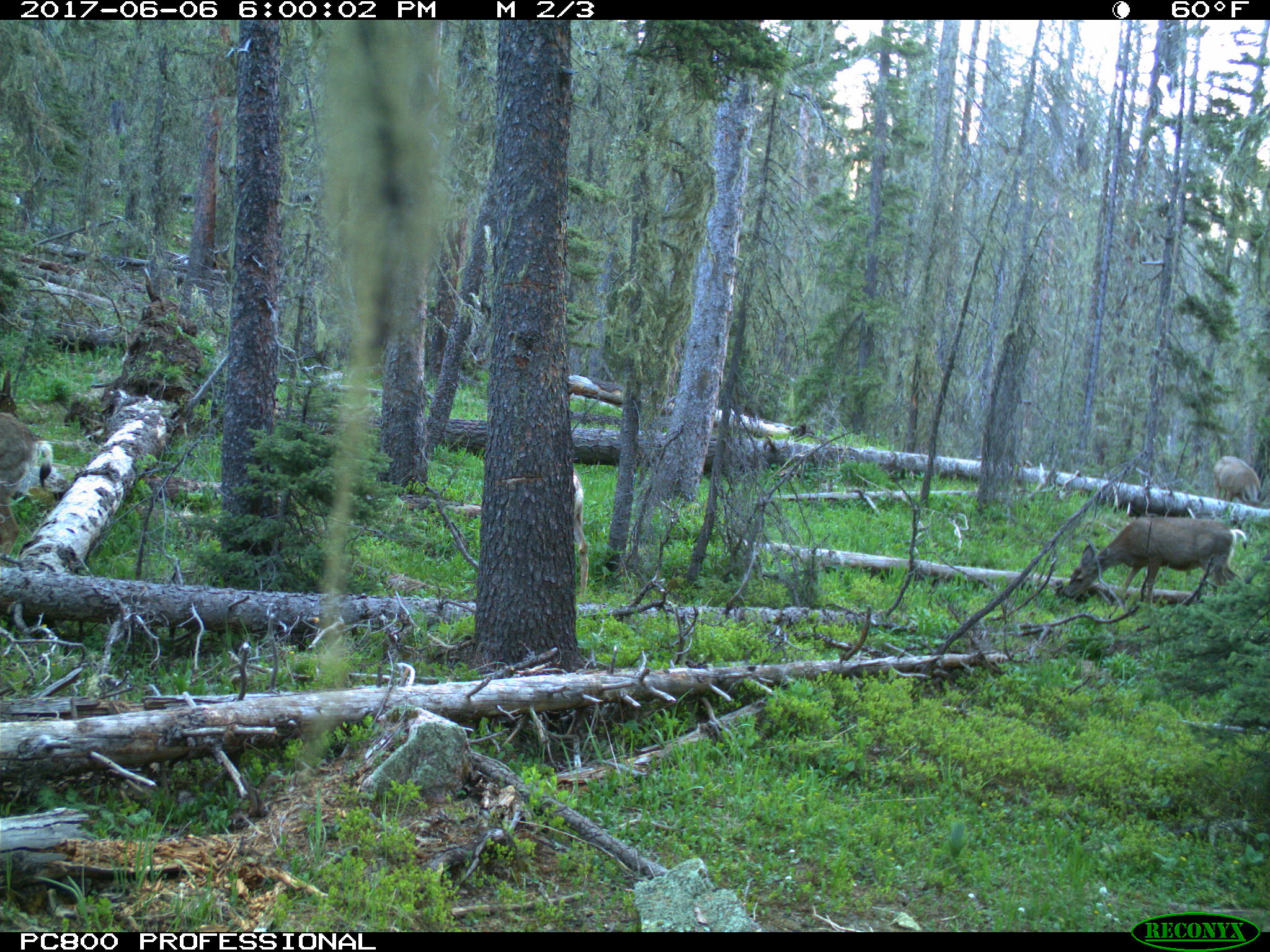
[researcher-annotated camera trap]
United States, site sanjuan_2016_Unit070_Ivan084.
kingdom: Animalia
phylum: Chordata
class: Mammalia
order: Artiodactyla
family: Cervidae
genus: Odocoileus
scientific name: Odocoileus hemionus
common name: mule deer